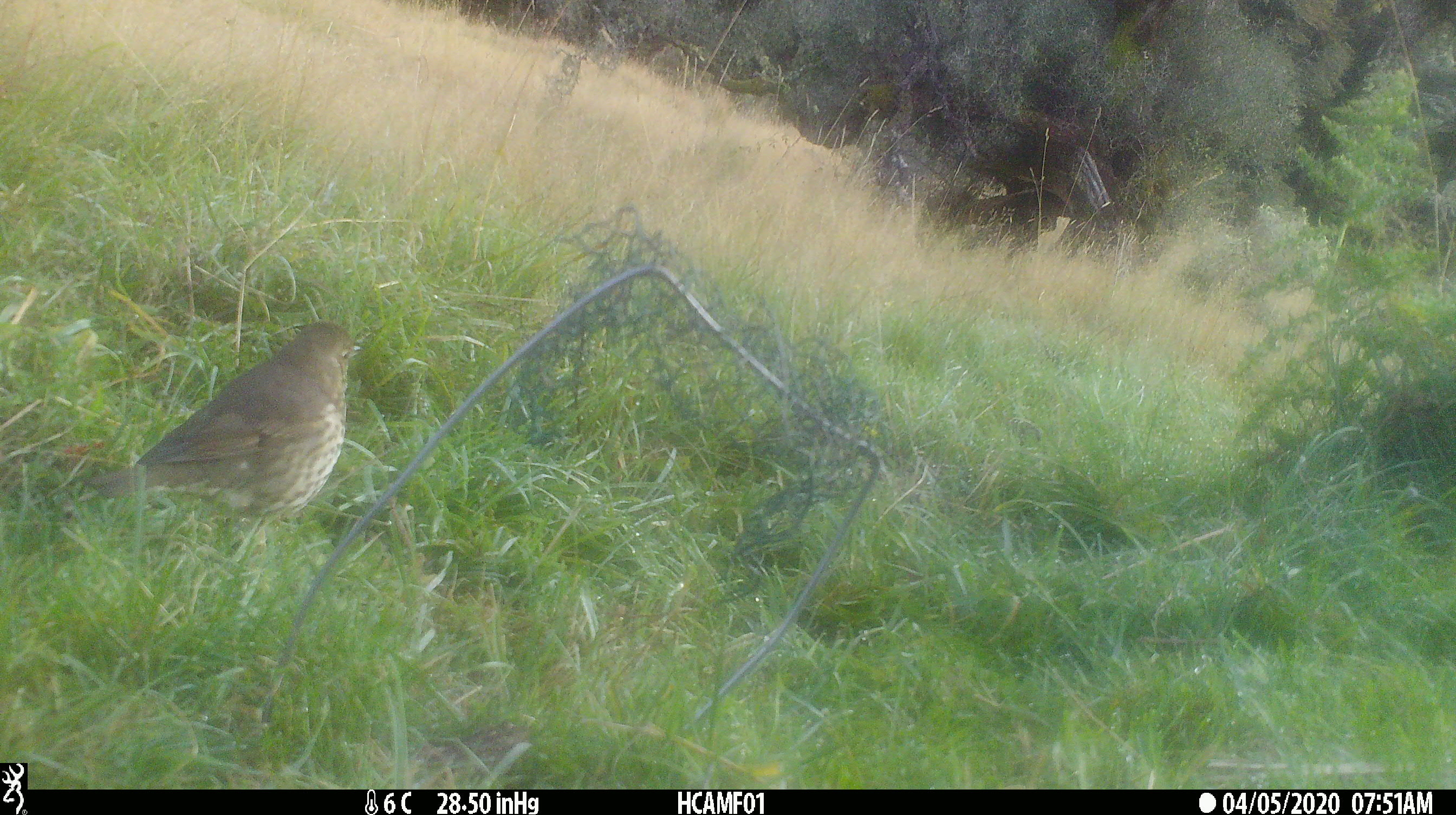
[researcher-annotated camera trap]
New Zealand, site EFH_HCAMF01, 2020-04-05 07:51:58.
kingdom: Animalia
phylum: Chordata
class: Aves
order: Passeriformes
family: Turdidae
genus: Turdus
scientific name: Turdus philomelos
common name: song thrush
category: thrush